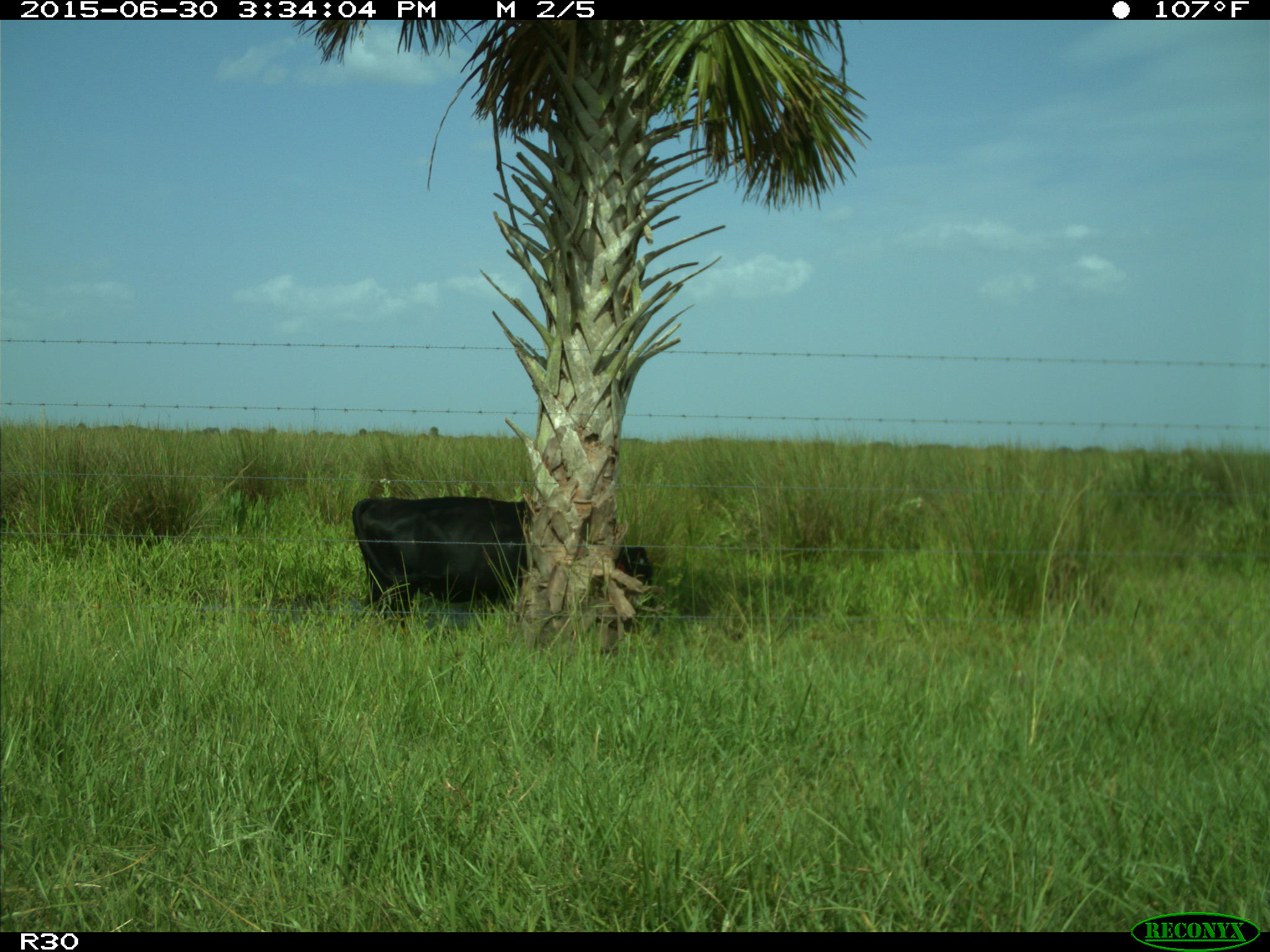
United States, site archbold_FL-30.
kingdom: Animalia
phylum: Chordata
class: Mammalia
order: Artiodactyla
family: Bovidae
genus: Bos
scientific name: Bos taurus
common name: domestic cow